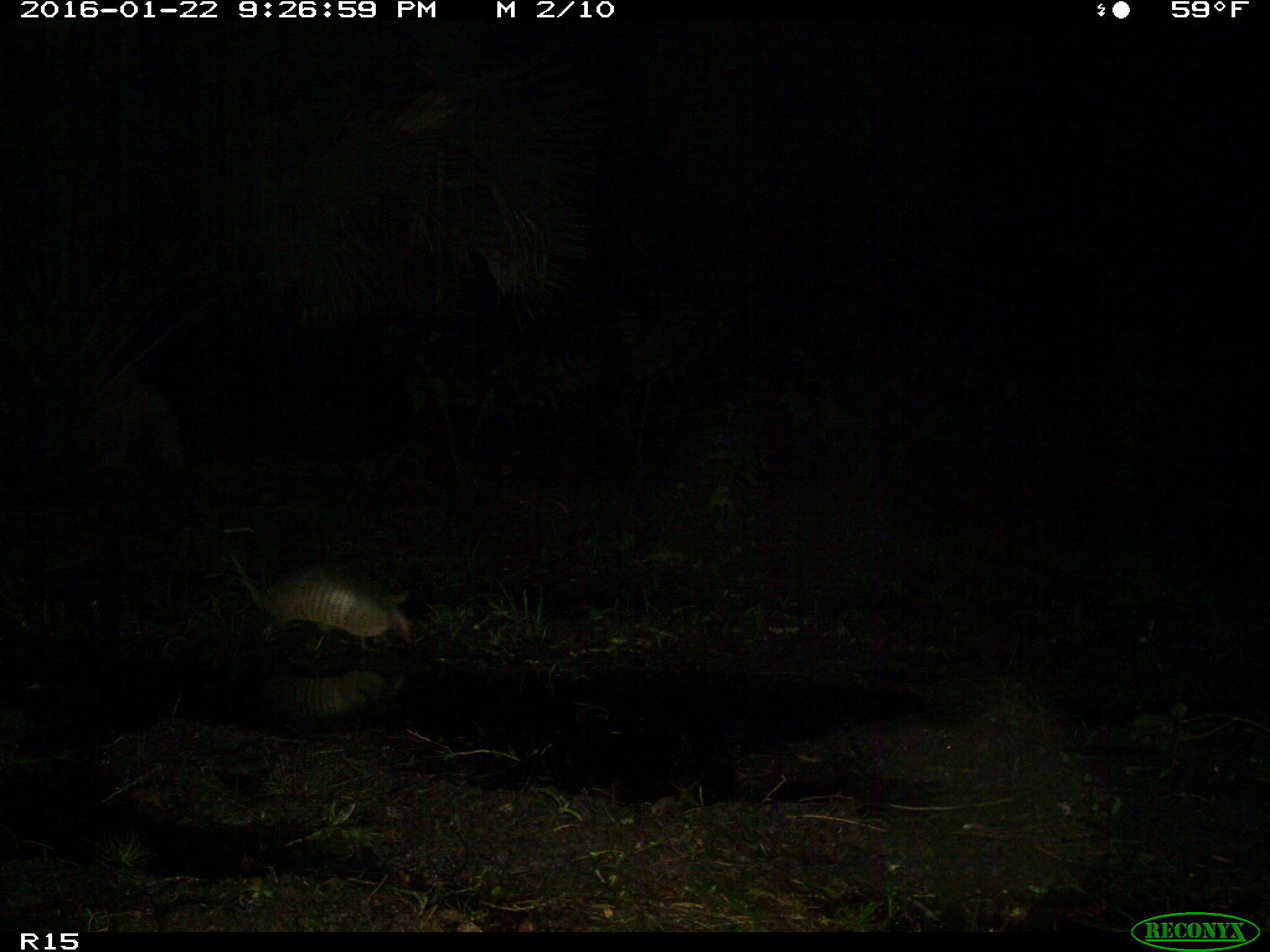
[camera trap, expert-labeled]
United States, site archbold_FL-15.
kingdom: Animalia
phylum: Chordata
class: Mammalia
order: Cingulata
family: Dasypodidae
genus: Dasypus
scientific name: Dasypus novemcinctus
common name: nine-banded armadillo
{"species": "Dasypus novemcinctus (nine-banded armadillo)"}